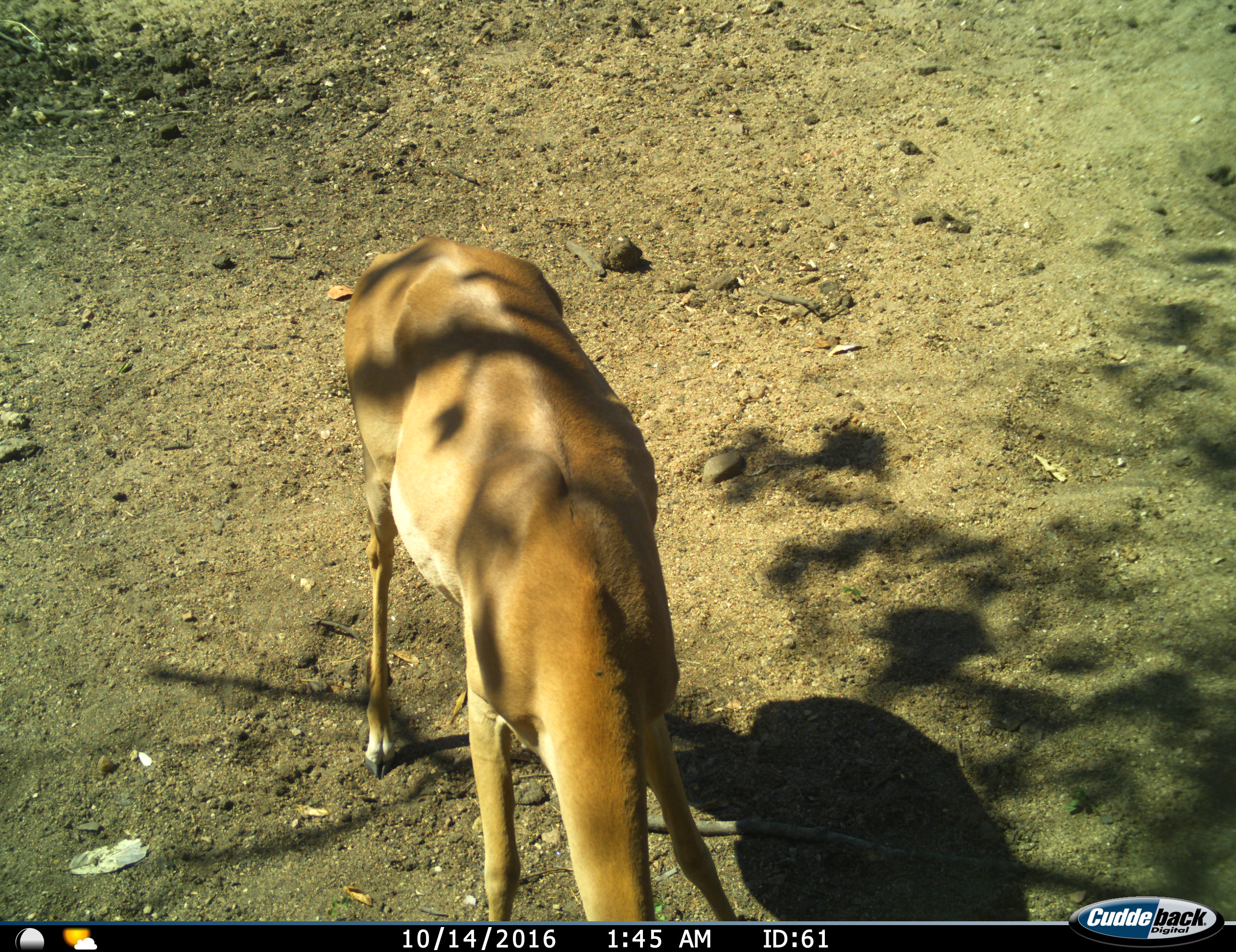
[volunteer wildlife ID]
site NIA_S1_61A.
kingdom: Animalia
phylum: Chordata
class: Mammalia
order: Artiodactyla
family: Bovidae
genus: Aepyceros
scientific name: Aepyceros melampus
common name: impala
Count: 1.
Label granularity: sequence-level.